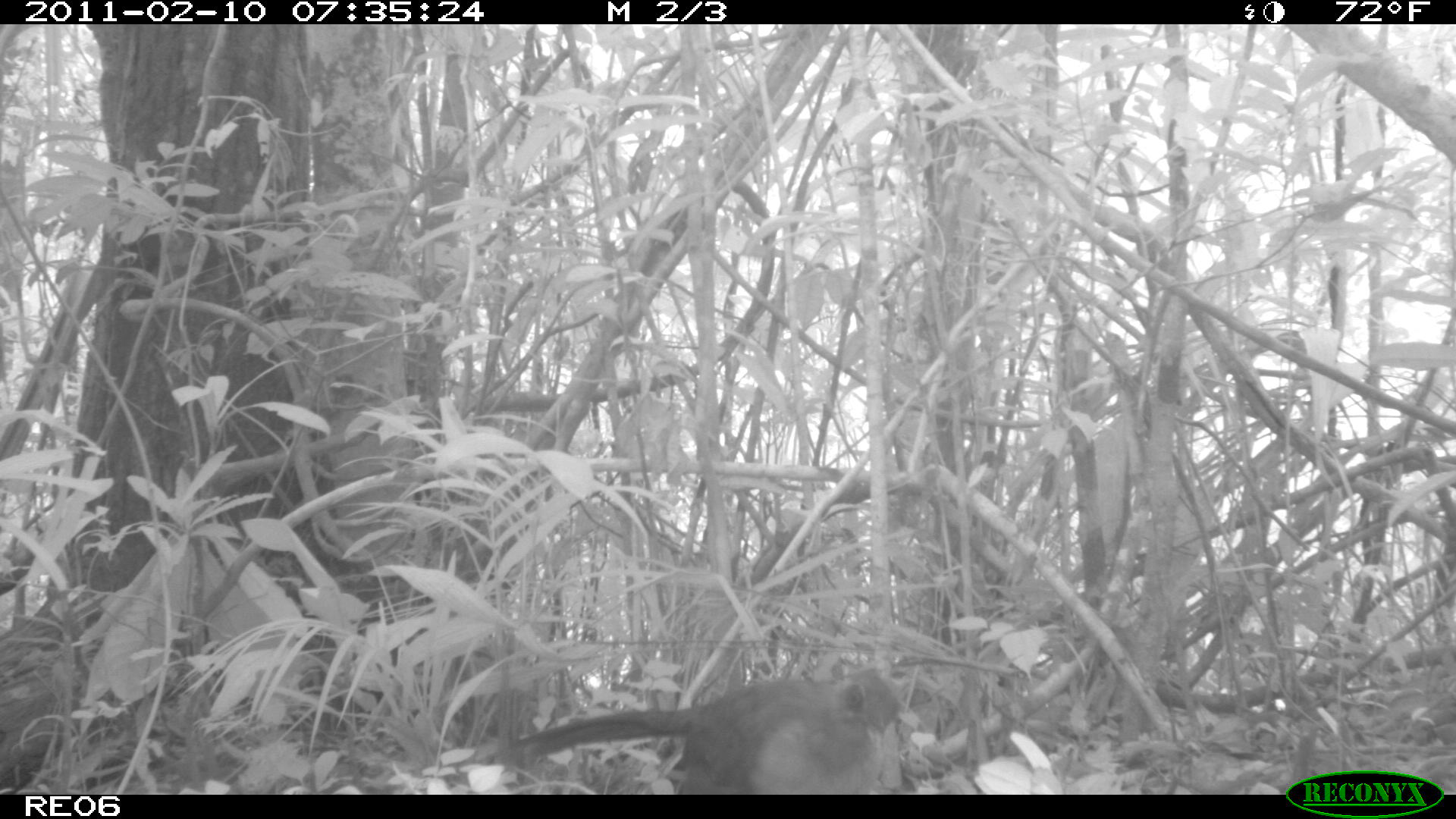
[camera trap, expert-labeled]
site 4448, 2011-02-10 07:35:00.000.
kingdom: Animalia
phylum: Chordata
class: Aves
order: Cuculiformes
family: Cuculidae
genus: Coua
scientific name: Coua serriana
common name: red-breasted coua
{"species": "Coua serriana (red-breasted coua)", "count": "1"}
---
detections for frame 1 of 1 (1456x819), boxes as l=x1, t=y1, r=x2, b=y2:
coua serriana: l=475, t=669, r=901, b=796